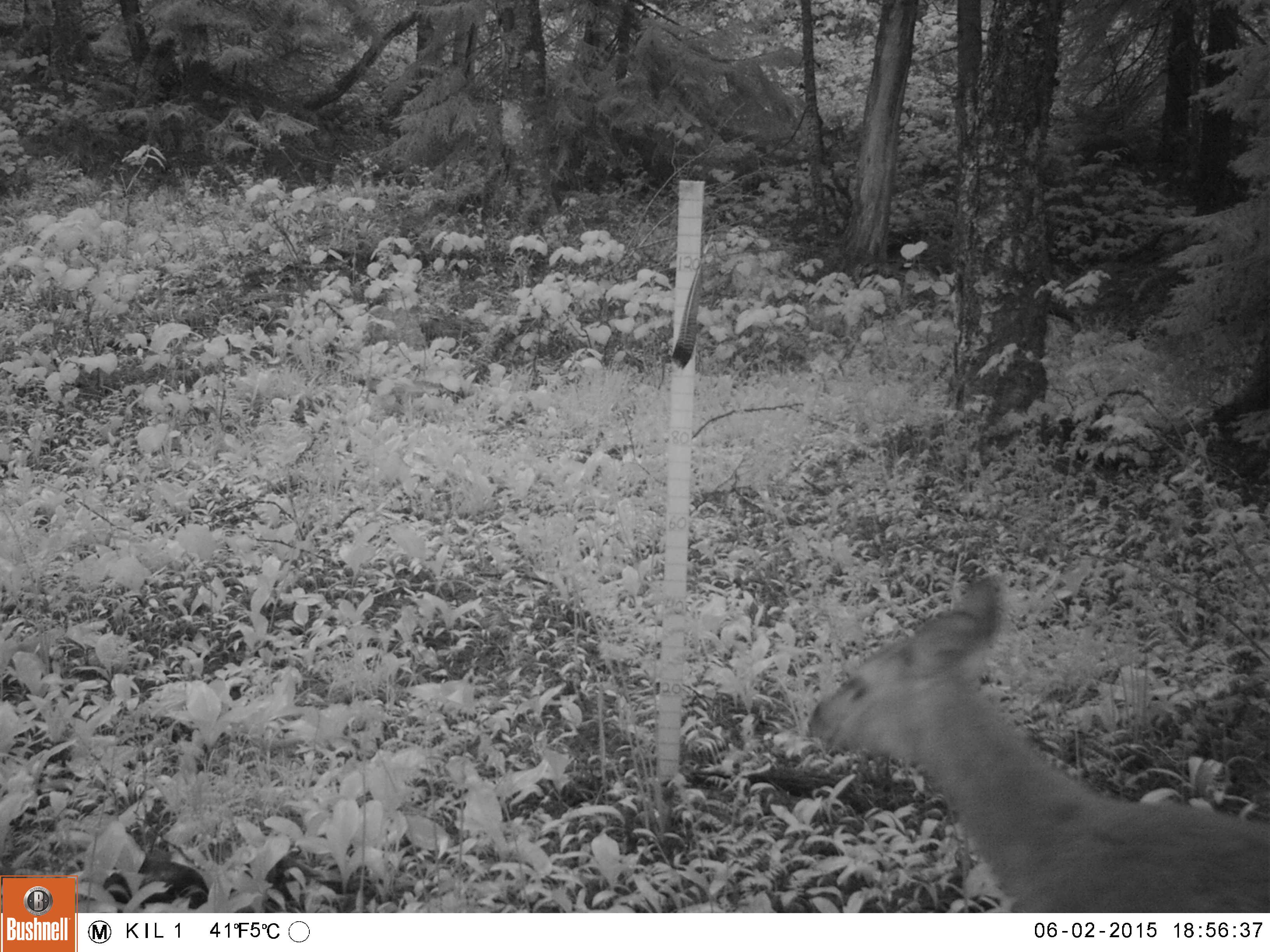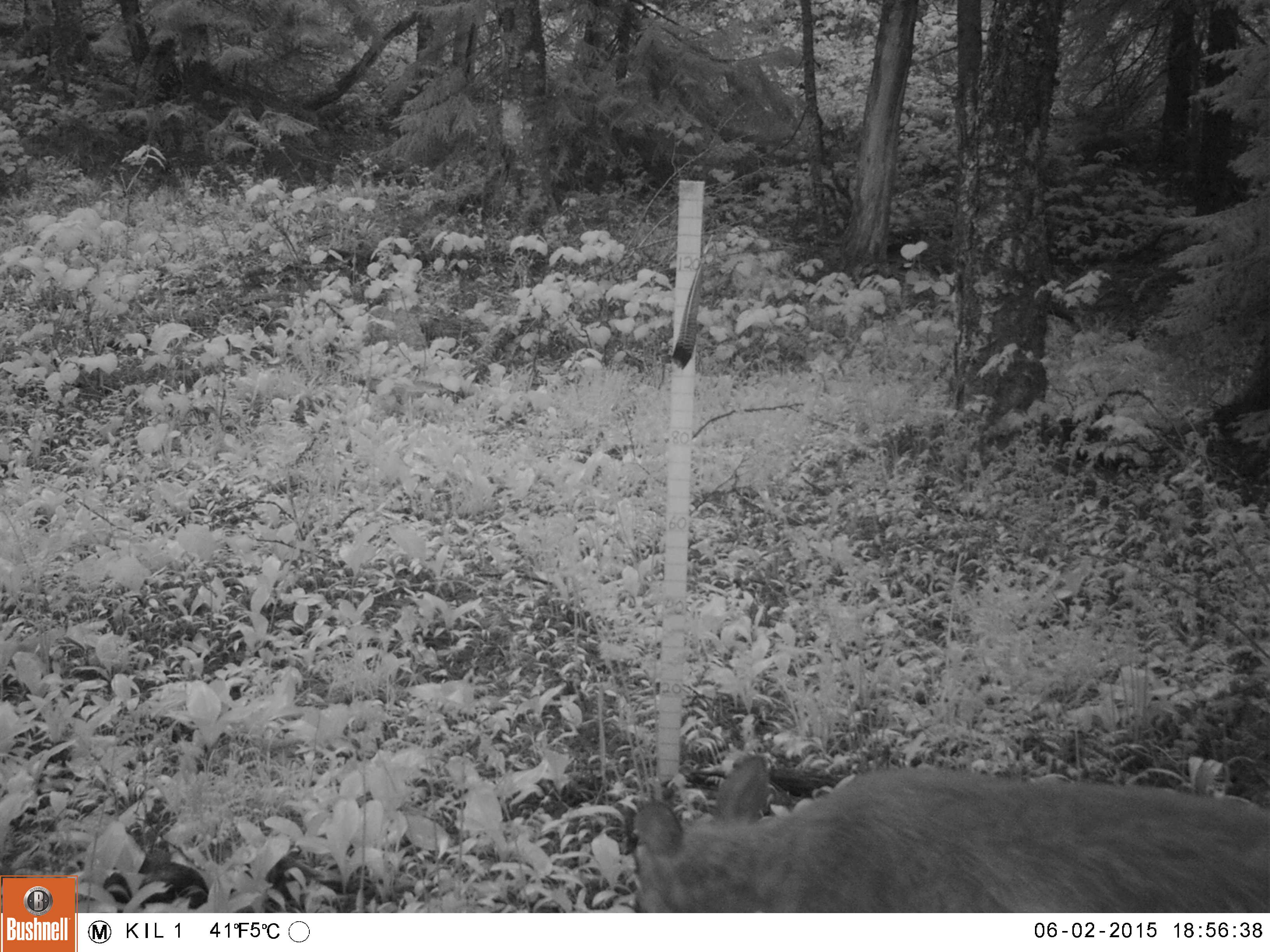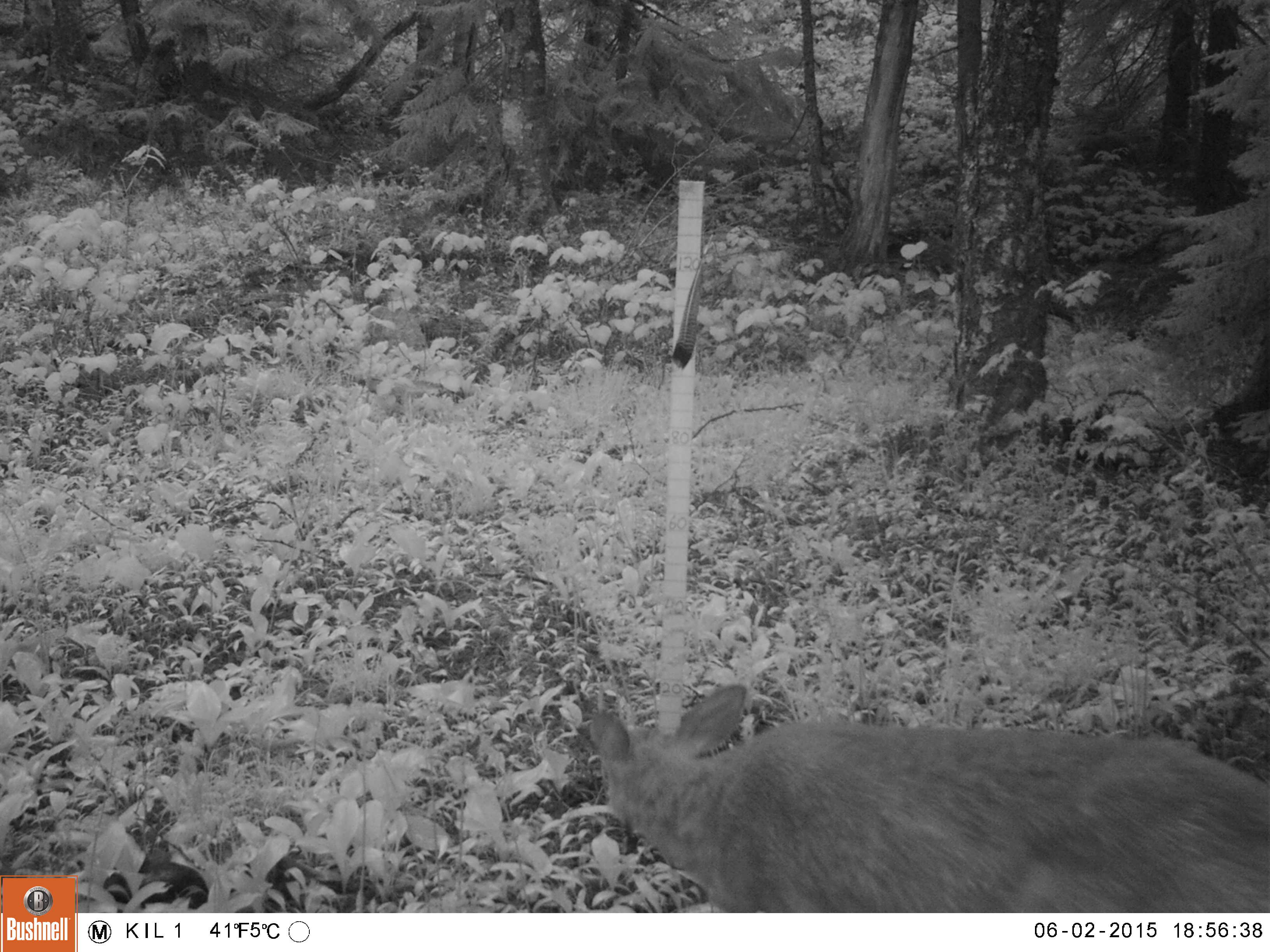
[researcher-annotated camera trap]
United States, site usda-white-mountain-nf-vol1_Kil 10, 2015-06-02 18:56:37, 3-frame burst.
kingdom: Animalia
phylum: Chordata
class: Mammalia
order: Artiodactyla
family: Cervidae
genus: Odocoileus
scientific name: Odocoileus virginianus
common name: white-tailed deer